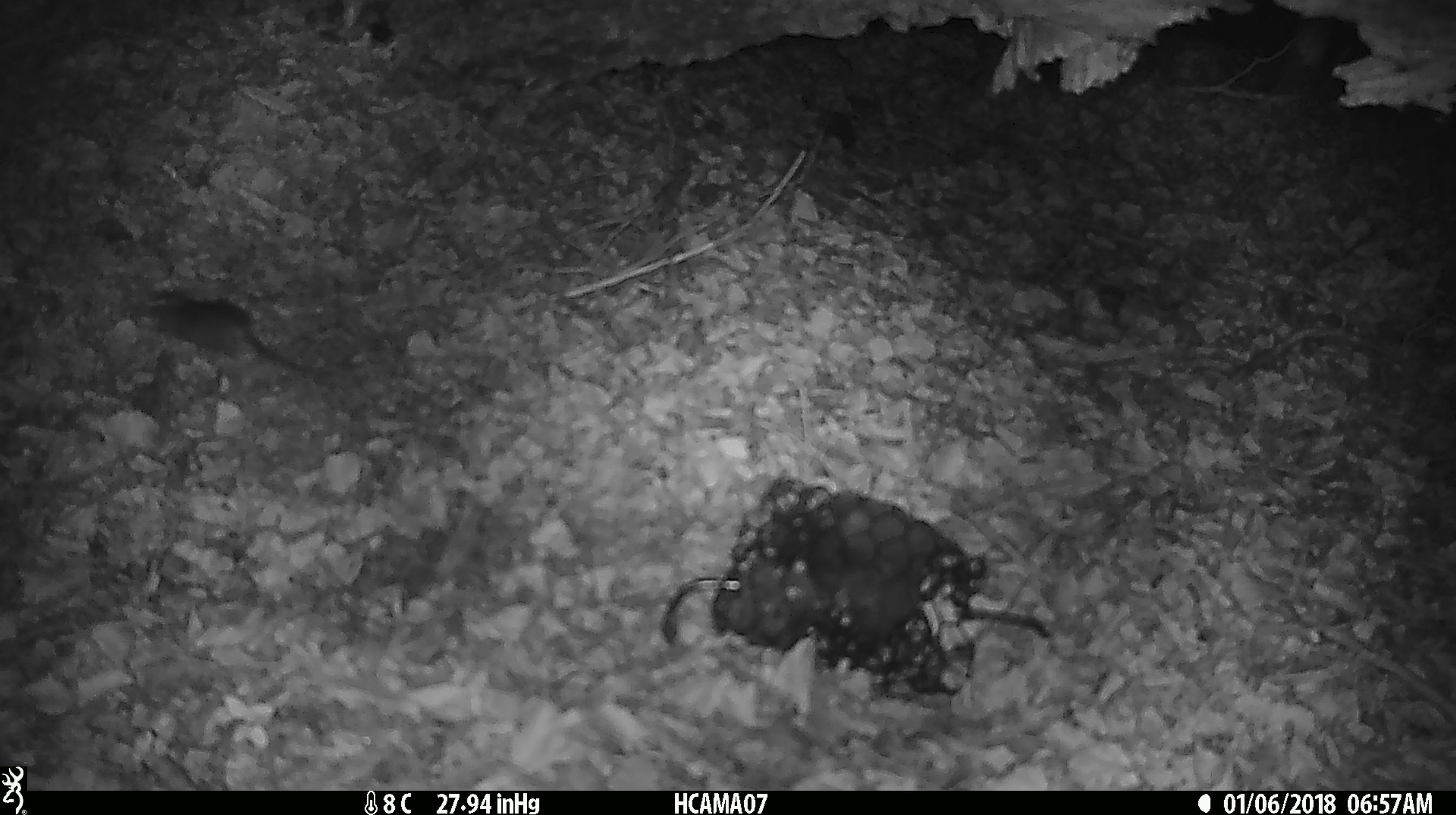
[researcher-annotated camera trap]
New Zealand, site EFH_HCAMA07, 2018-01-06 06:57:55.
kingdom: Animalia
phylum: Chordata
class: Mammalia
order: Rodentia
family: Muridae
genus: Mus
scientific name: Mus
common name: mouse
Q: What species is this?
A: Mouse (Mus).